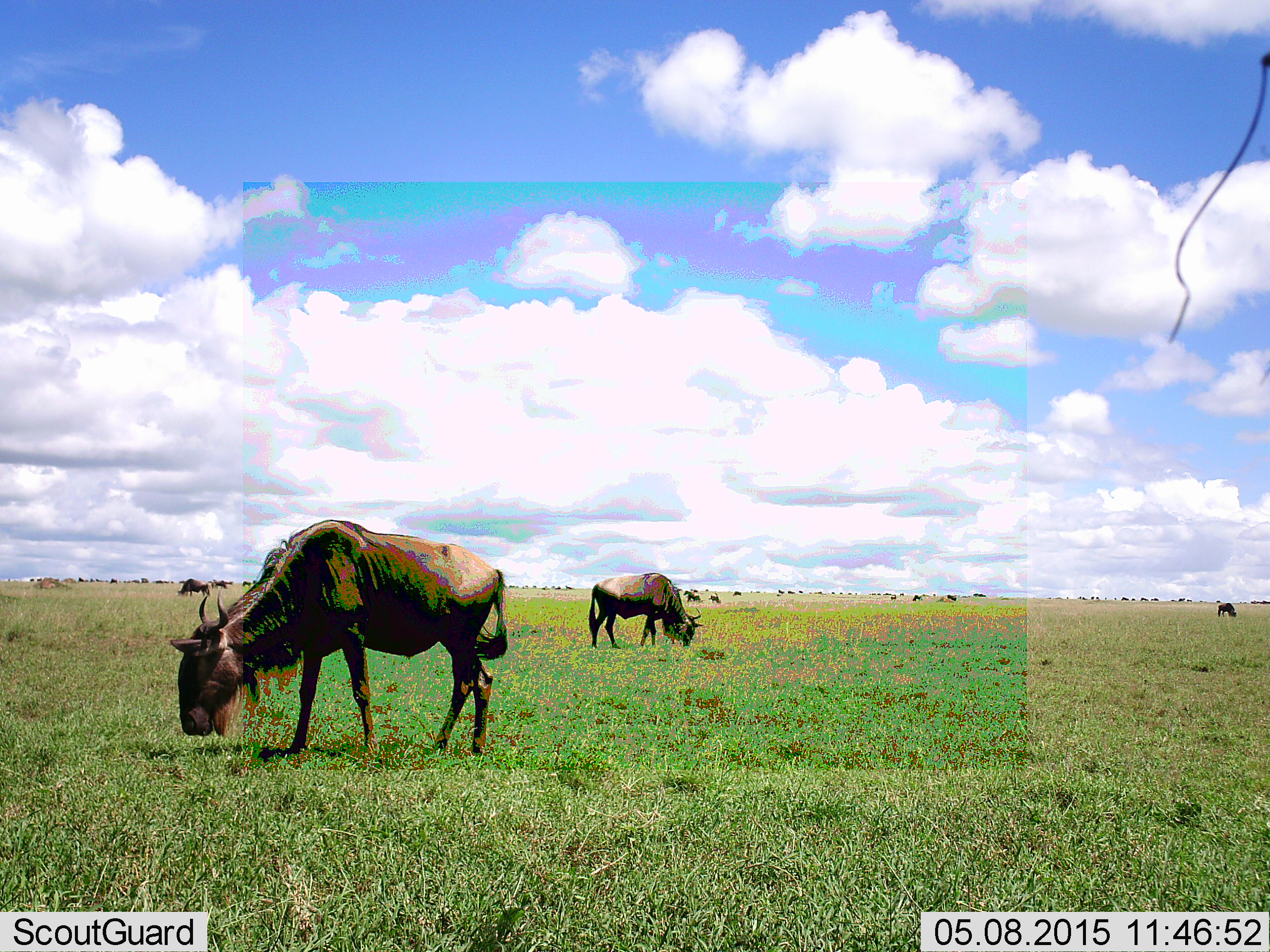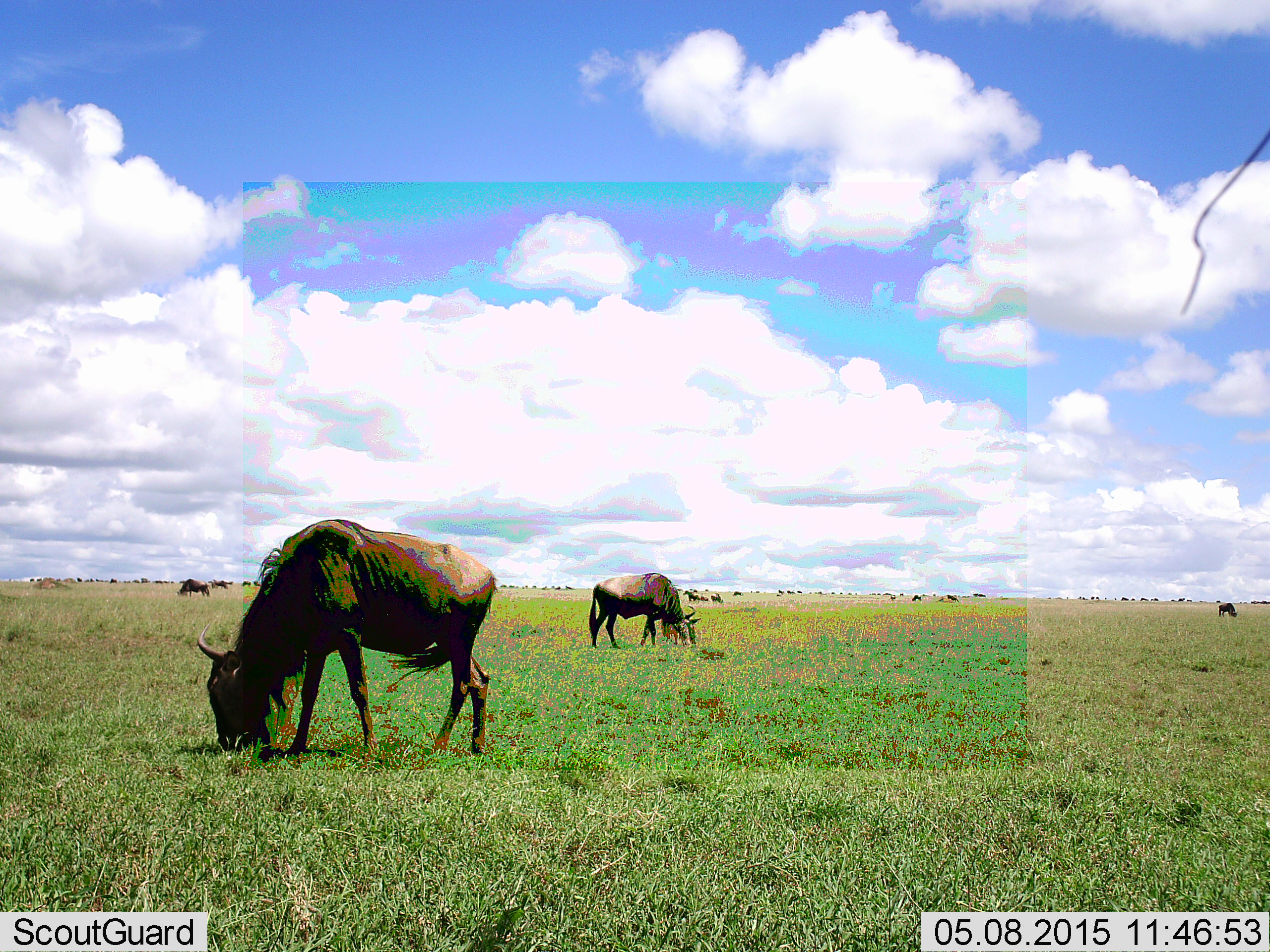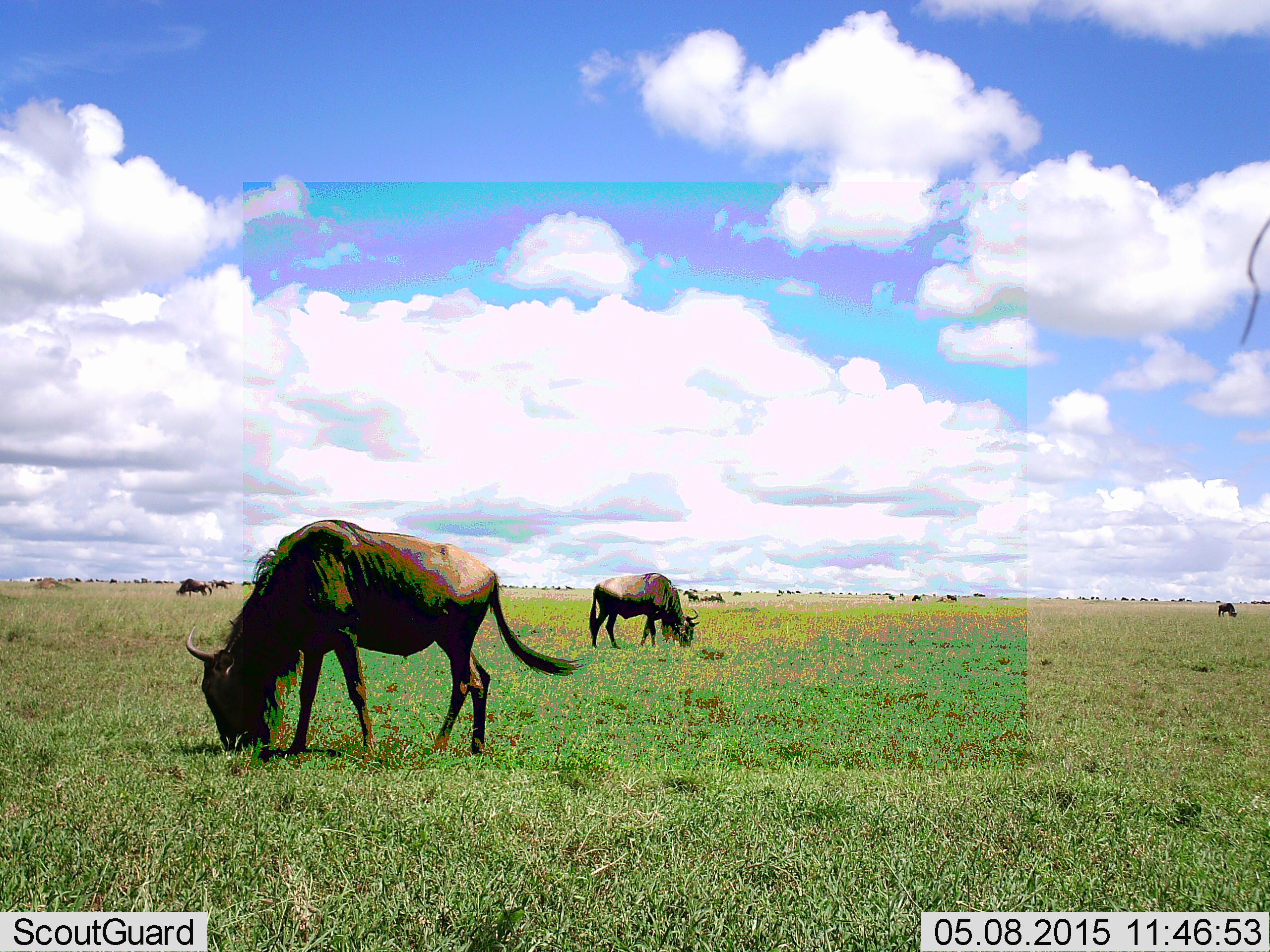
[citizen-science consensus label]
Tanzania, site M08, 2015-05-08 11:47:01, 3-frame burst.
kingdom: Animalia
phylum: Chordata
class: Mammalia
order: Artiodactyla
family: Bovidae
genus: Connochaetes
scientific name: Connochaetes taurinus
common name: blue wildebeest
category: wildebeest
Wildebeest (blue wildebeest) (Connochaetes taurinus), count 11-50. Behavior (volunteer vote fractions): standing 10%, resting 0%, moving 20%, interacting 0%. Young present (vote fraction): 0%. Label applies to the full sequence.